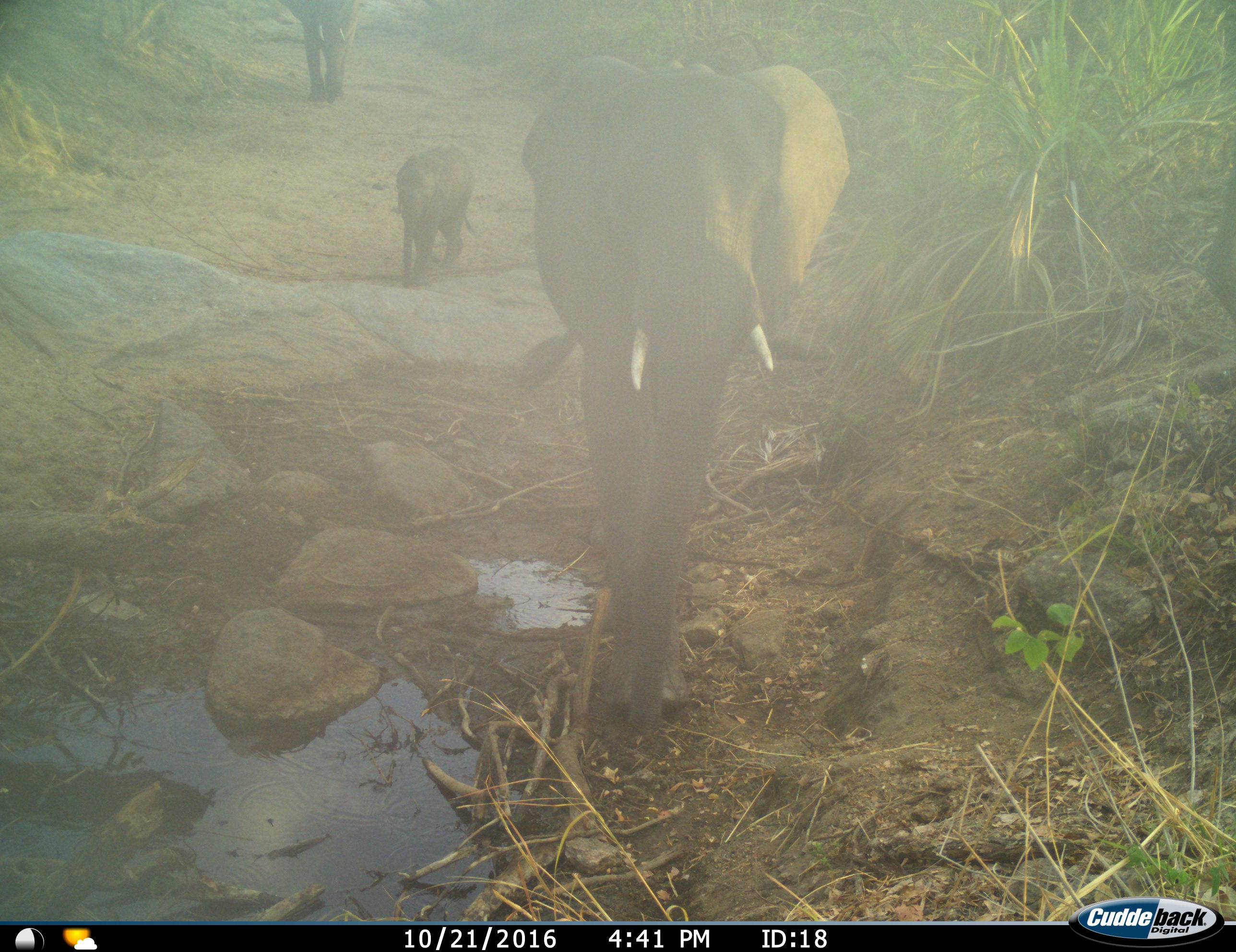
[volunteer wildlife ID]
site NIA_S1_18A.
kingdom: Animalia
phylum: Chordata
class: Mammalia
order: Proboscidea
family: Elephantidae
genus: Loxodonta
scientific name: Loxodonta africana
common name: african bush elephant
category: elephant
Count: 3.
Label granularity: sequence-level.